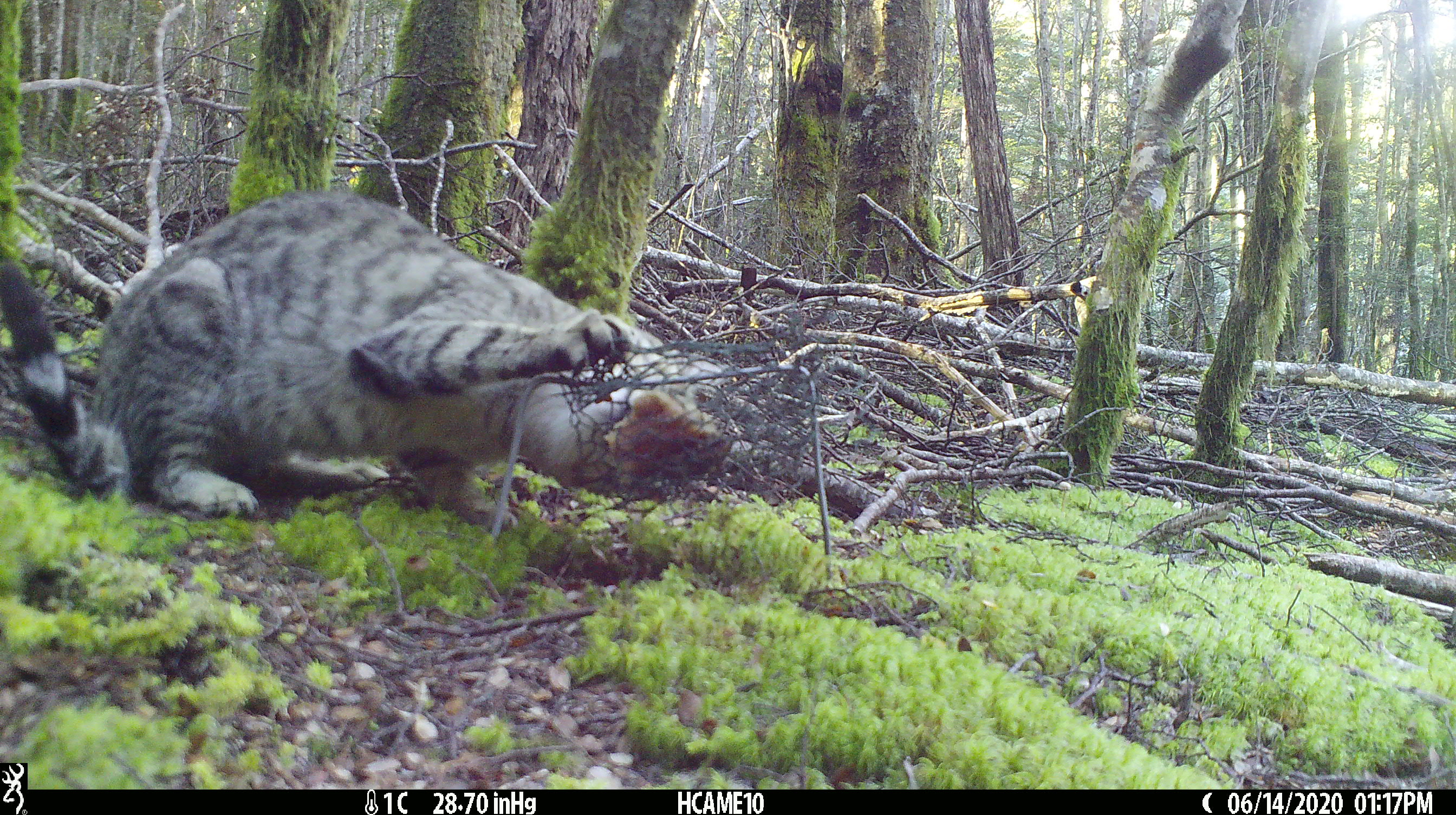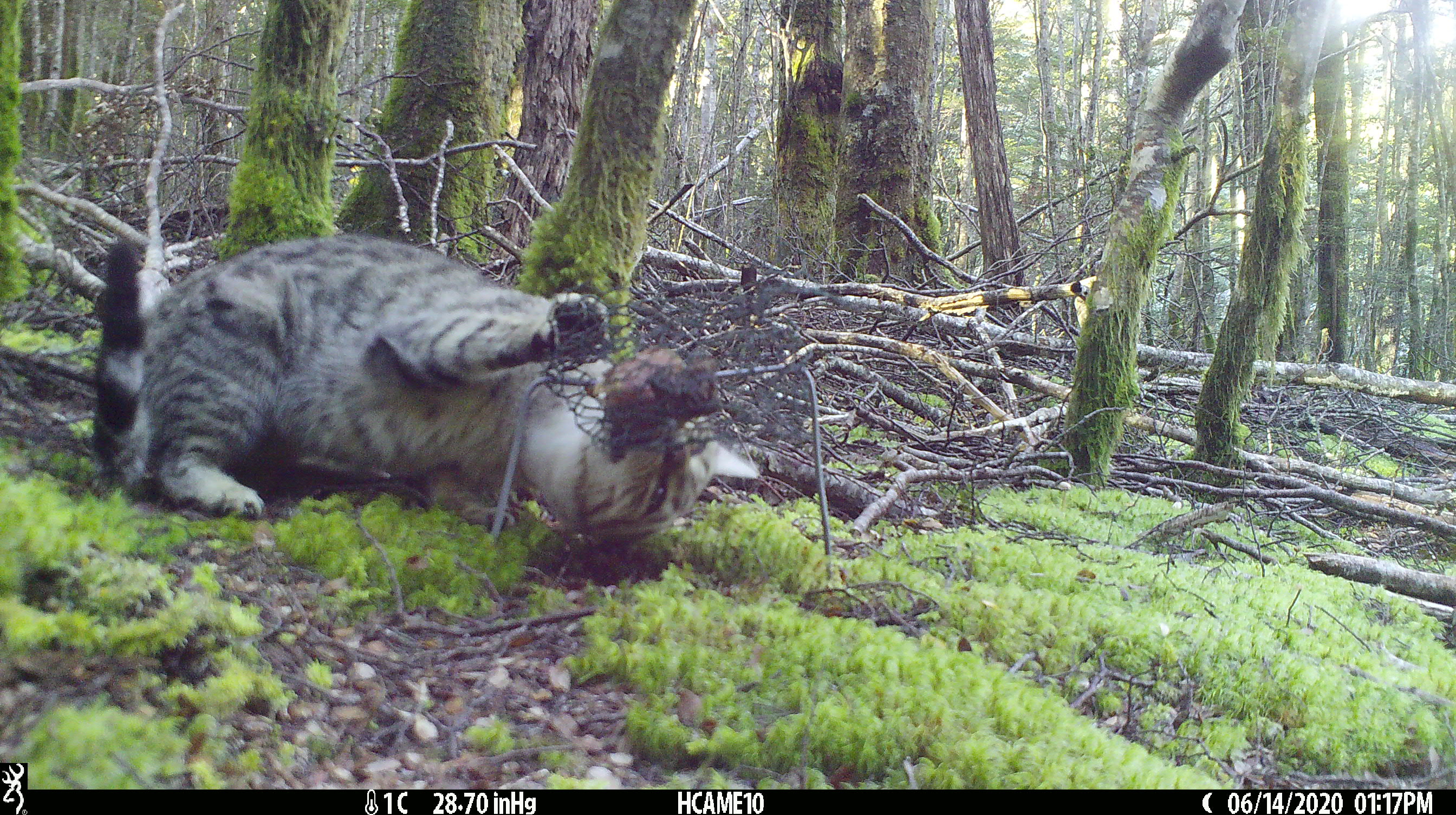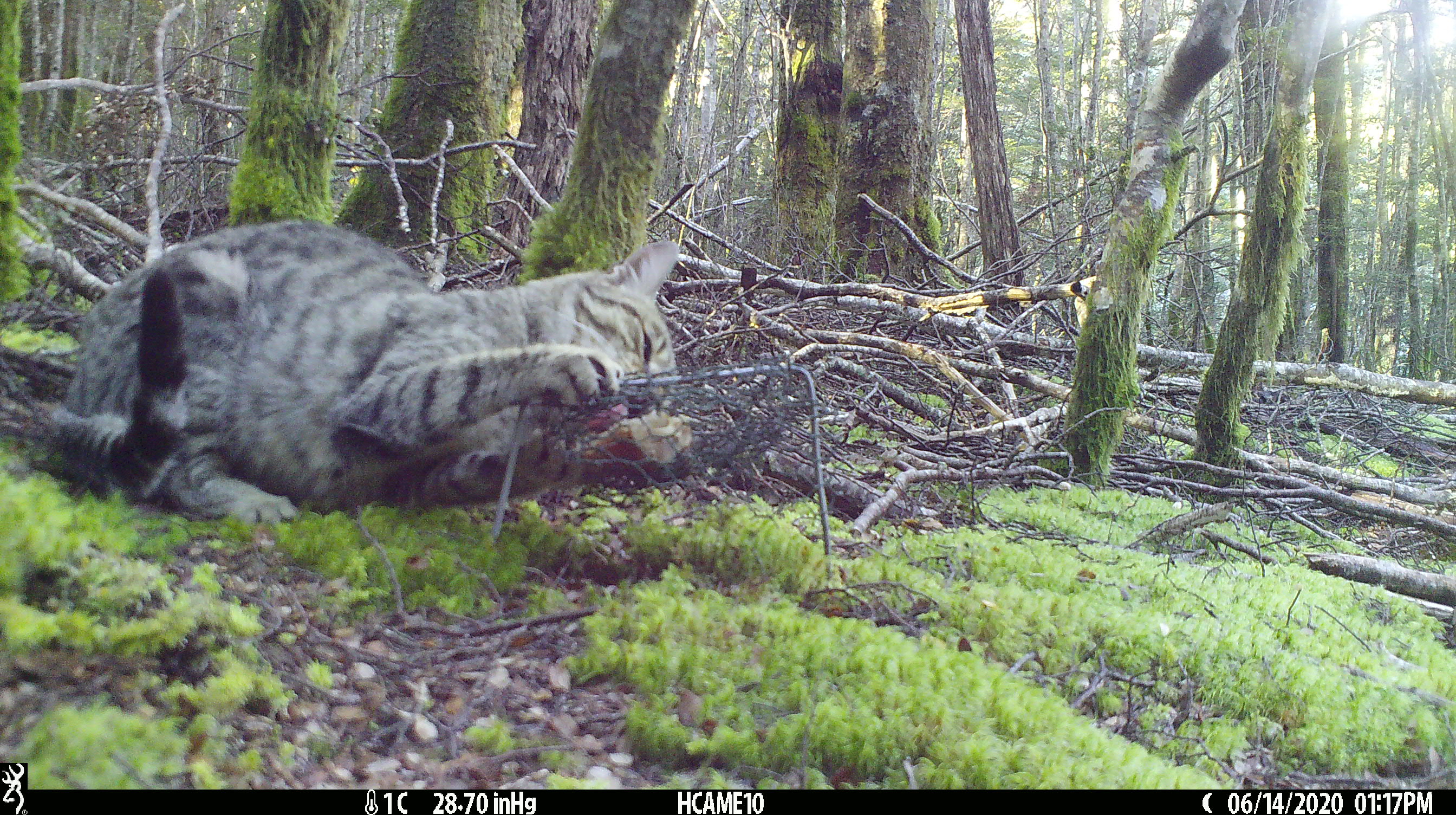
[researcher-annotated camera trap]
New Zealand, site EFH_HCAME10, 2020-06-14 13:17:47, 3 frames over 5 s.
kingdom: Animalia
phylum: Chordata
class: Mammalia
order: Carnivora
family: Felidae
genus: Felis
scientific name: Felis catus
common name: domestic cat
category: cat